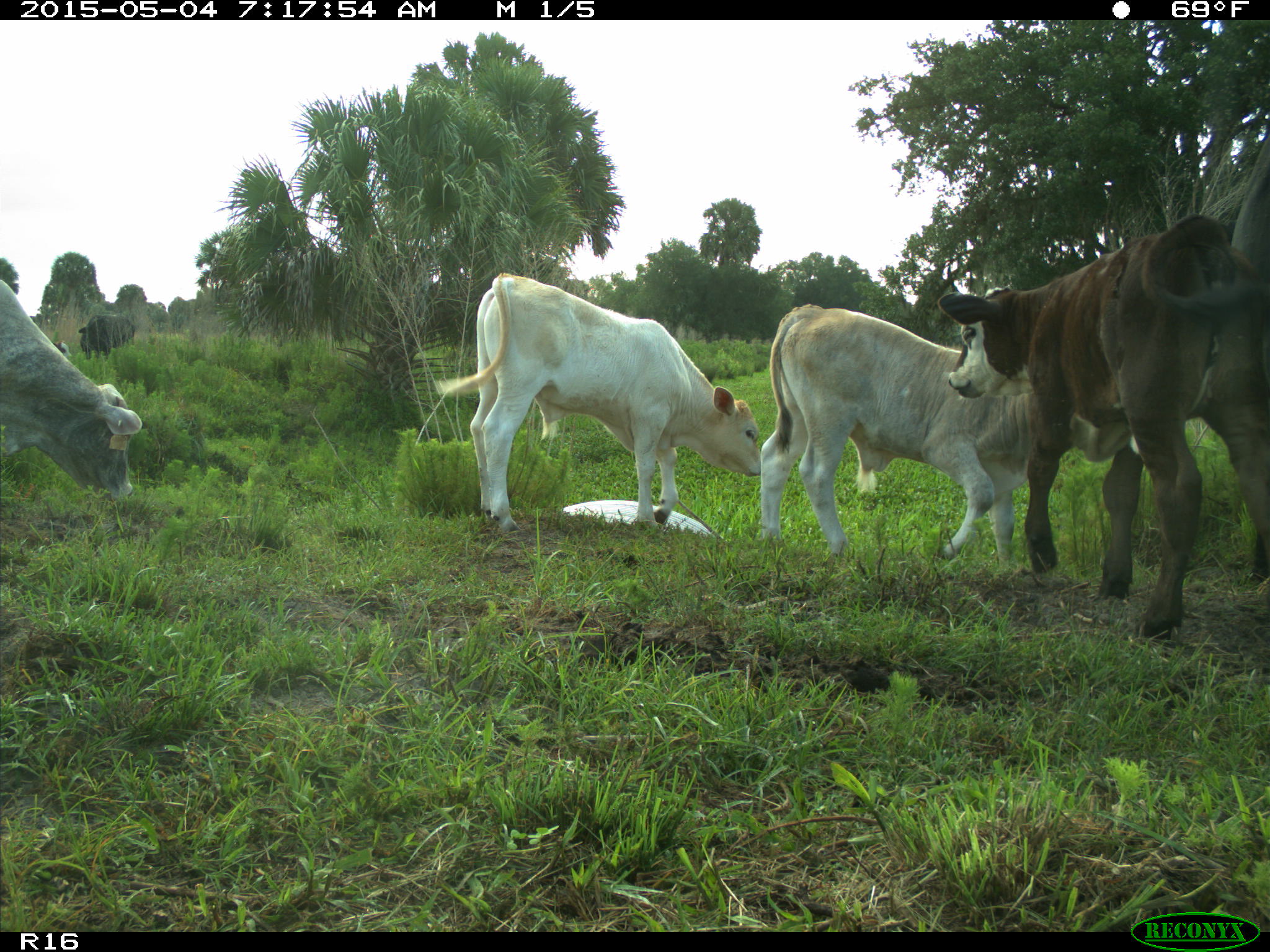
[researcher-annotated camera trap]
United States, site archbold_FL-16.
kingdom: Animalia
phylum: Chordata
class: Mammalia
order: Artiodactyla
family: Bovidae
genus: Bos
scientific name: Bos taurus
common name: domestic cow